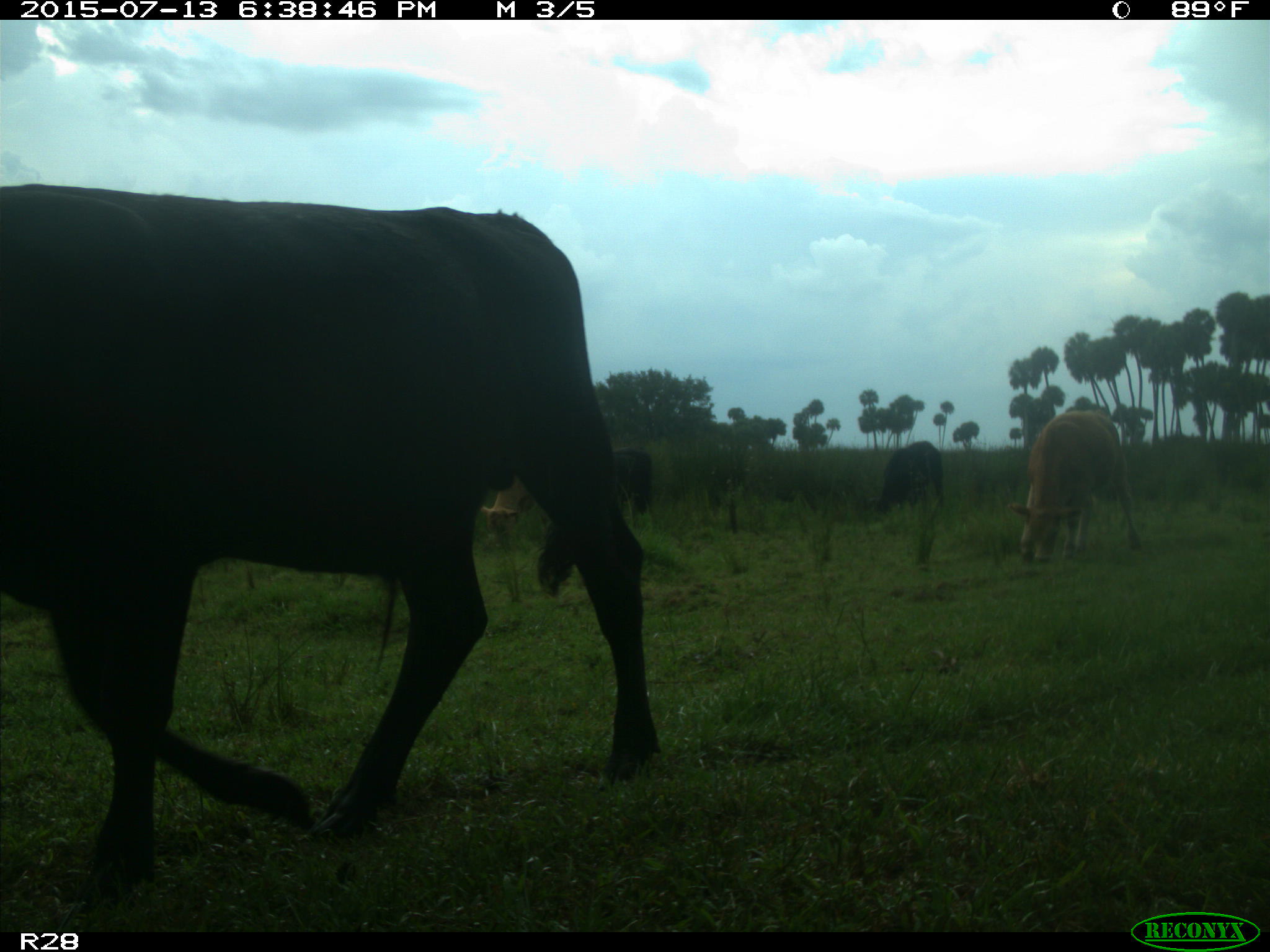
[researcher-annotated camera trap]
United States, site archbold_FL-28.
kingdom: Animalia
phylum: Chordata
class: Mammalia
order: Artiodactyla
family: Bovidae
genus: Bos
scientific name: Bos taurus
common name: domestic cow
Bos taurus (domestic cow).